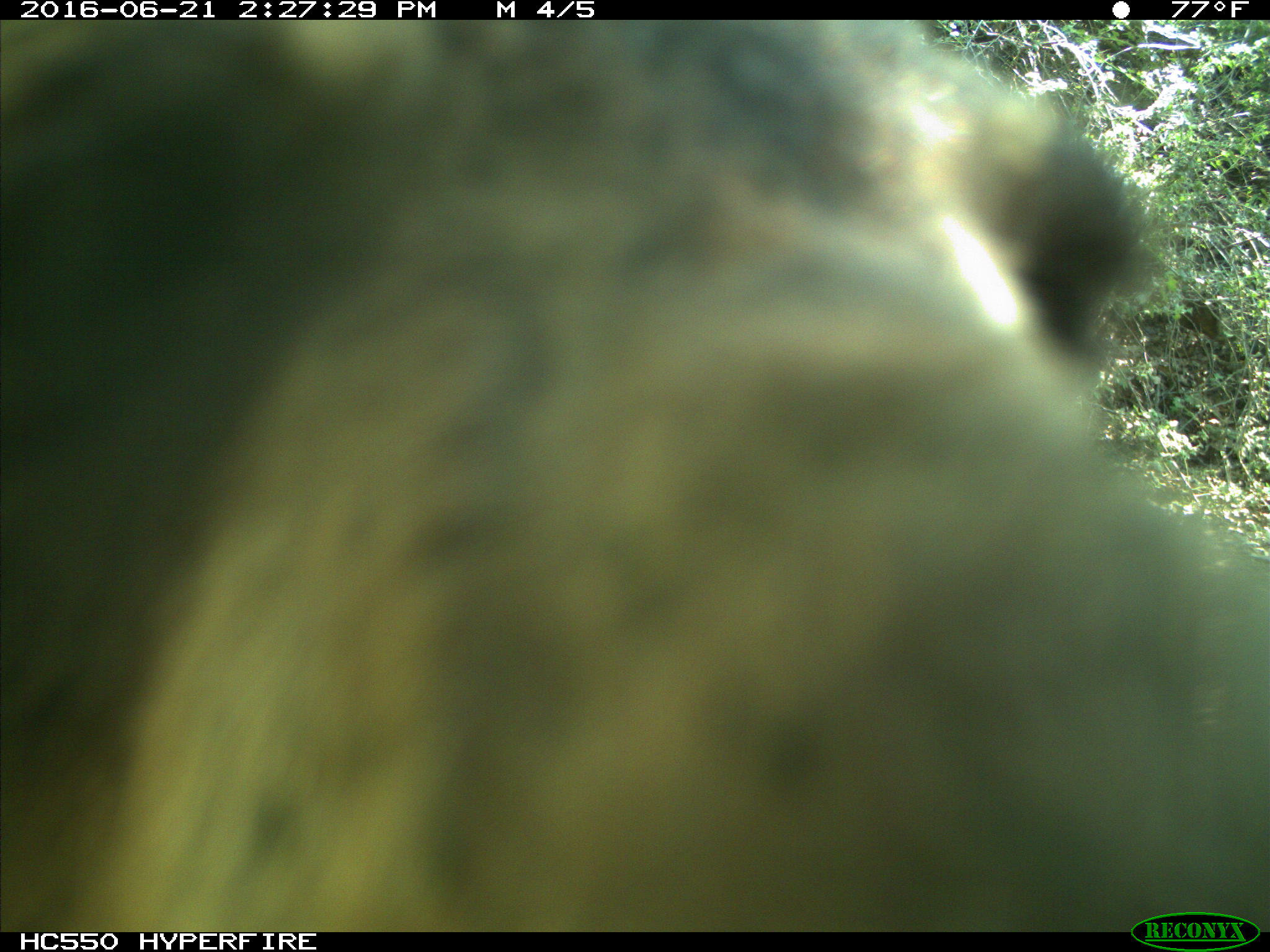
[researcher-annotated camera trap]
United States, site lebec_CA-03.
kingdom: Animalia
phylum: Chordata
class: Mammalia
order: Carnivora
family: Ursidae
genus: Ursus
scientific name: Ursus americanus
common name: american black bear